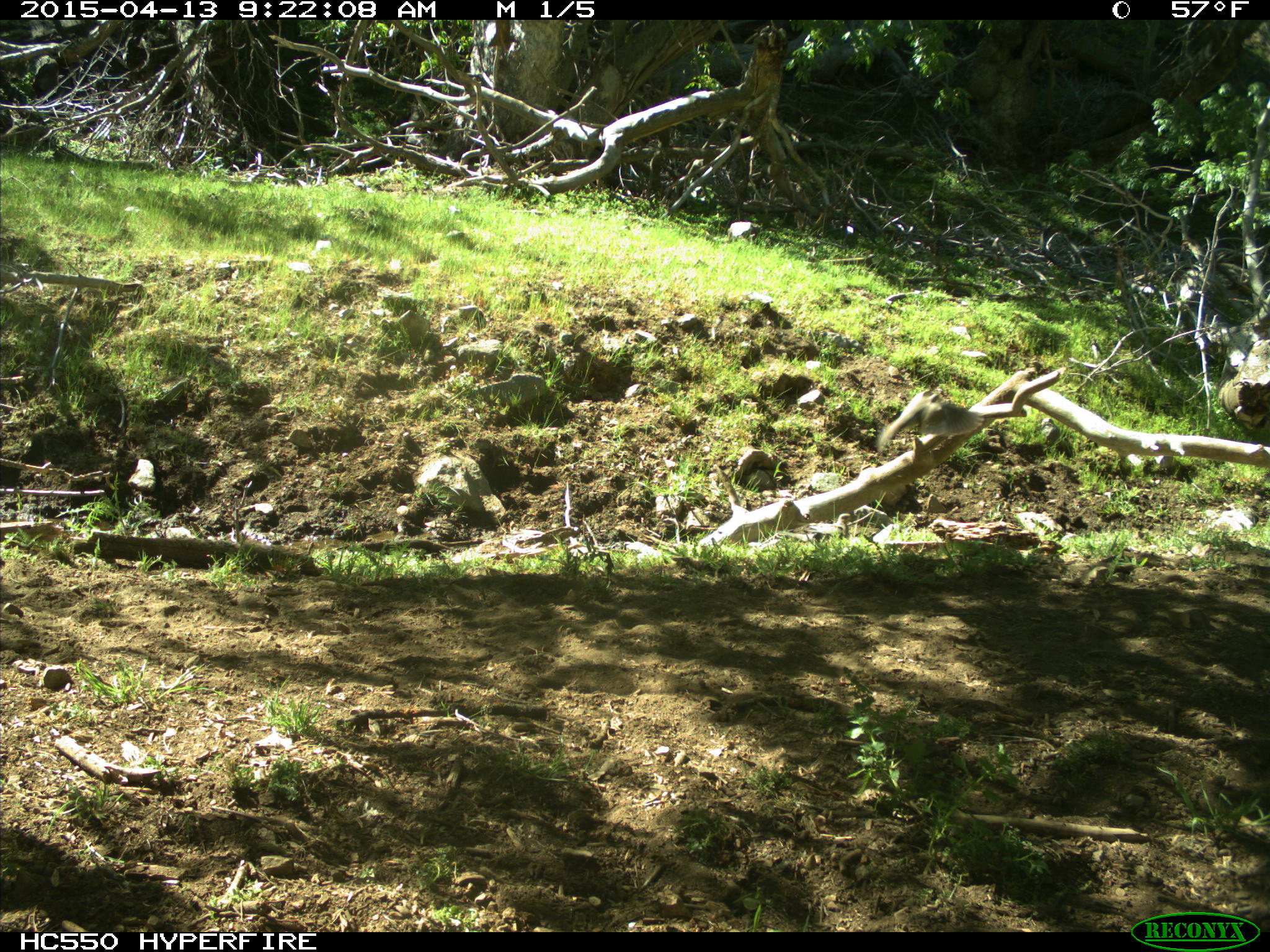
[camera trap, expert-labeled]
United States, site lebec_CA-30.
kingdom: Animalia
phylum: Chordata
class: Aves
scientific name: Aves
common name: birds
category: unidentified bird